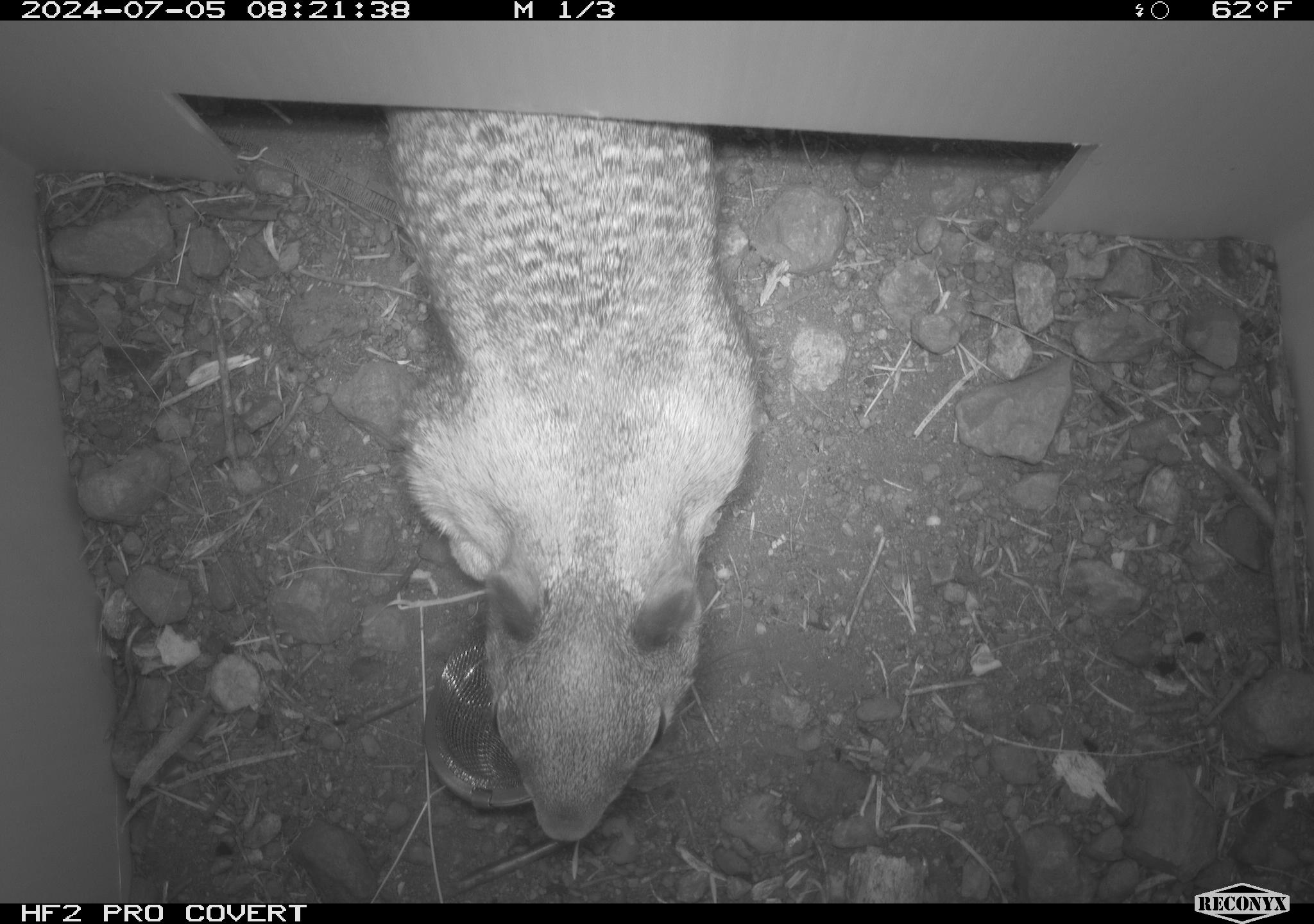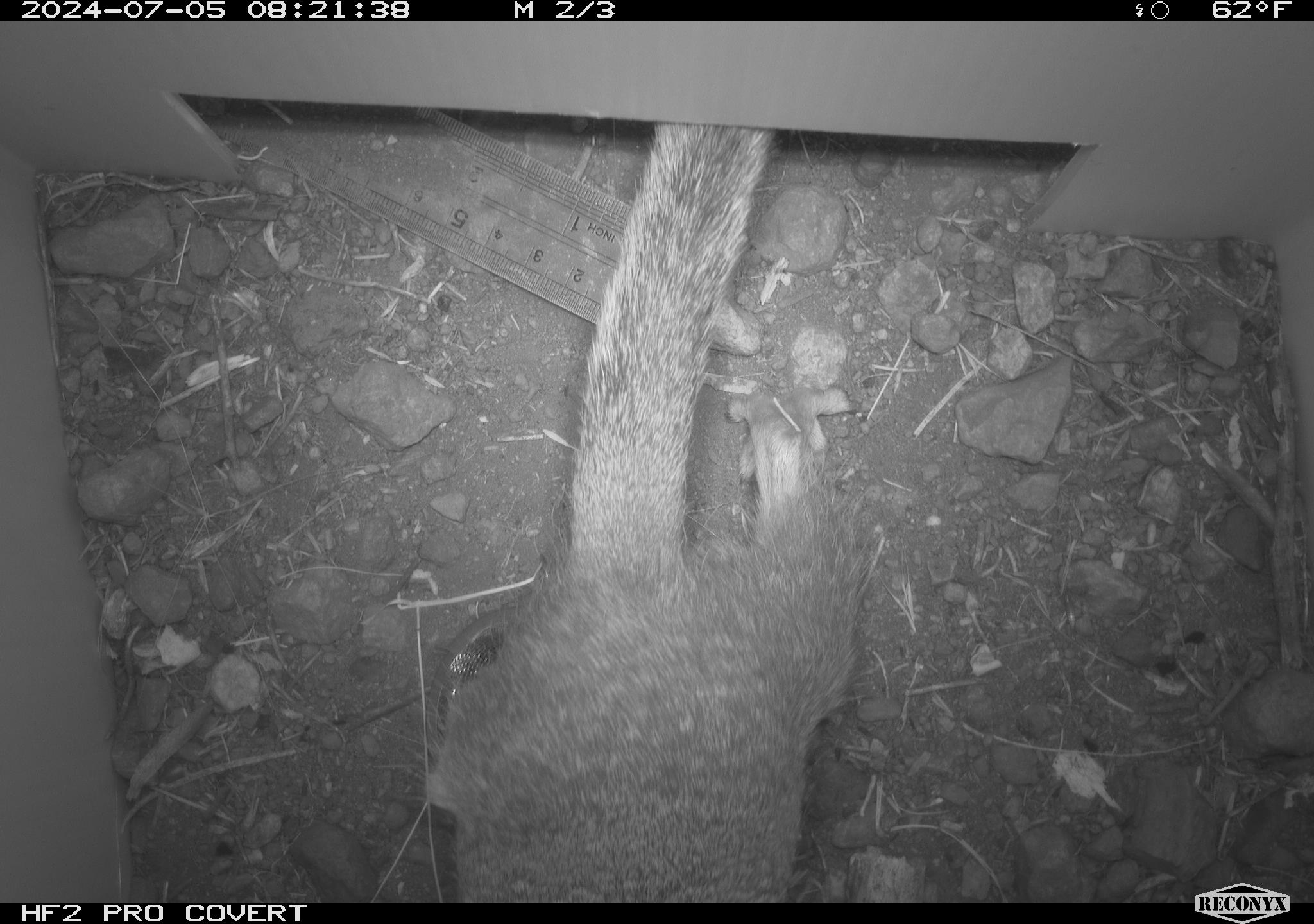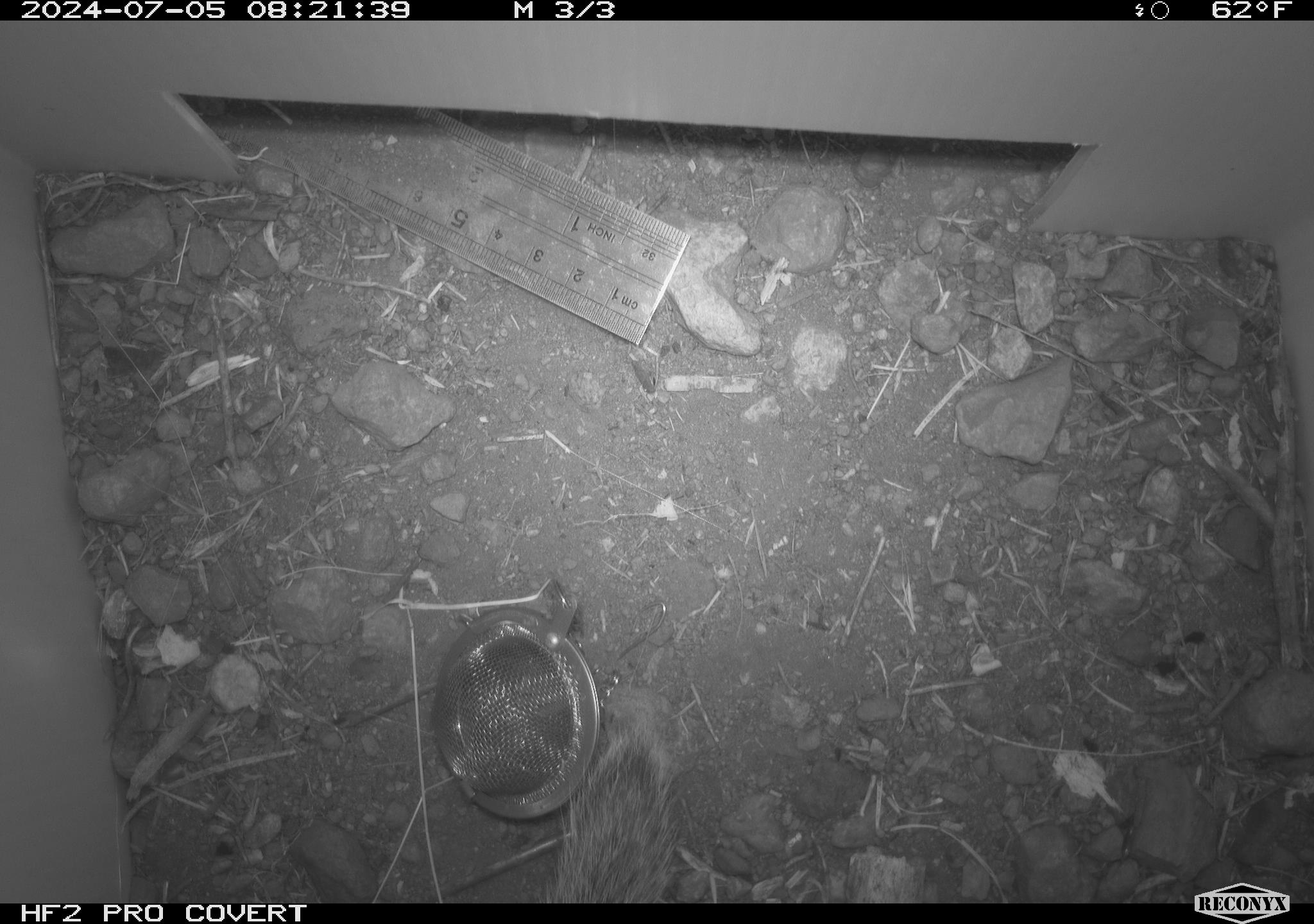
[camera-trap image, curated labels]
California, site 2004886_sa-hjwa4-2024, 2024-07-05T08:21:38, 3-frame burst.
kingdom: Animalia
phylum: Chordata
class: Mammalia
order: Rodentia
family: Sciuridae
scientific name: Sciuridae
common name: squirrels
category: sciuridae family